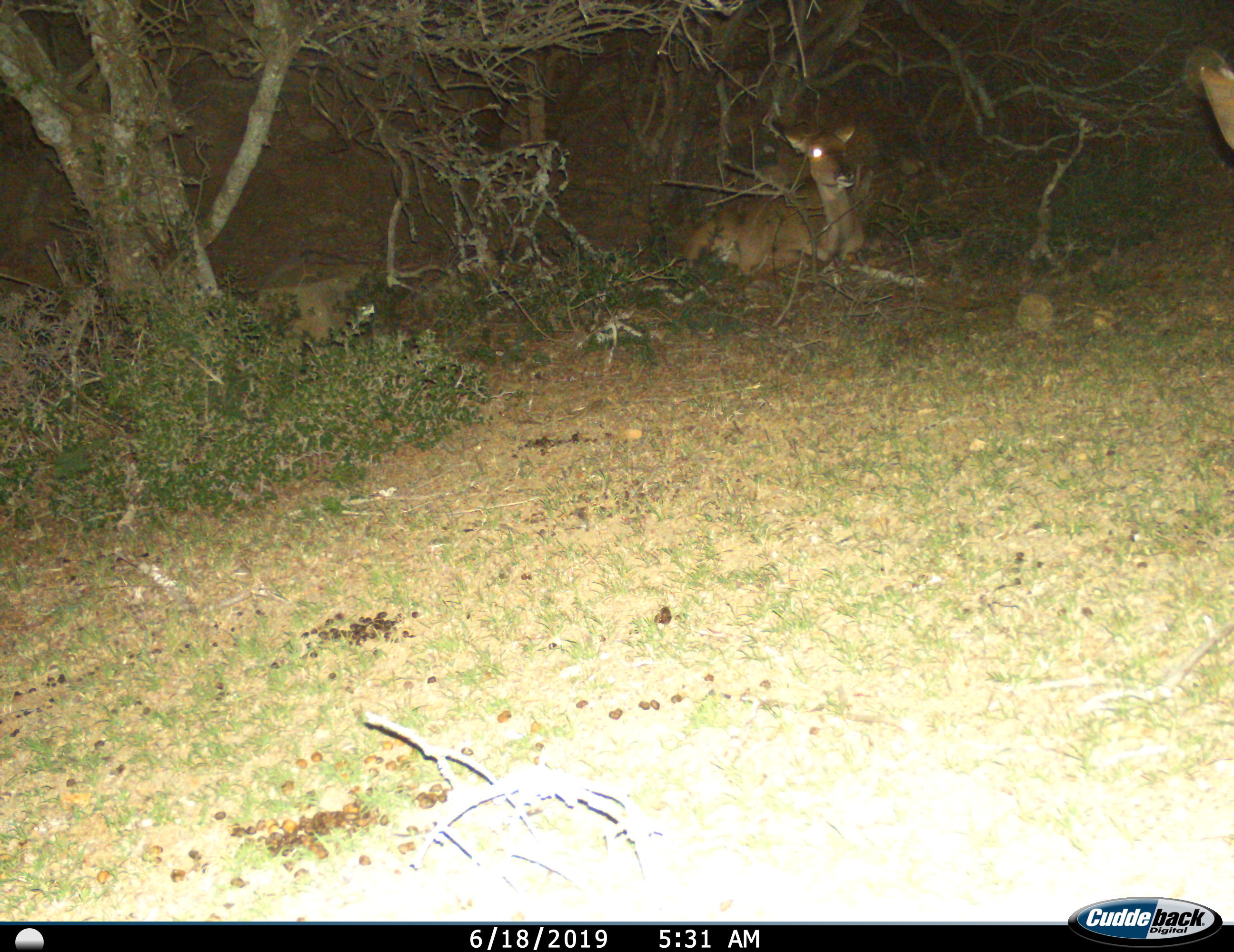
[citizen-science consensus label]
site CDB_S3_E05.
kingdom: Animalia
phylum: Chordata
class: Mammalia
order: Artiodactyla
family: Bovidae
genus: Tragelaphus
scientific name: Tragelaphus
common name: kudu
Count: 2.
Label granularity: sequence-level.